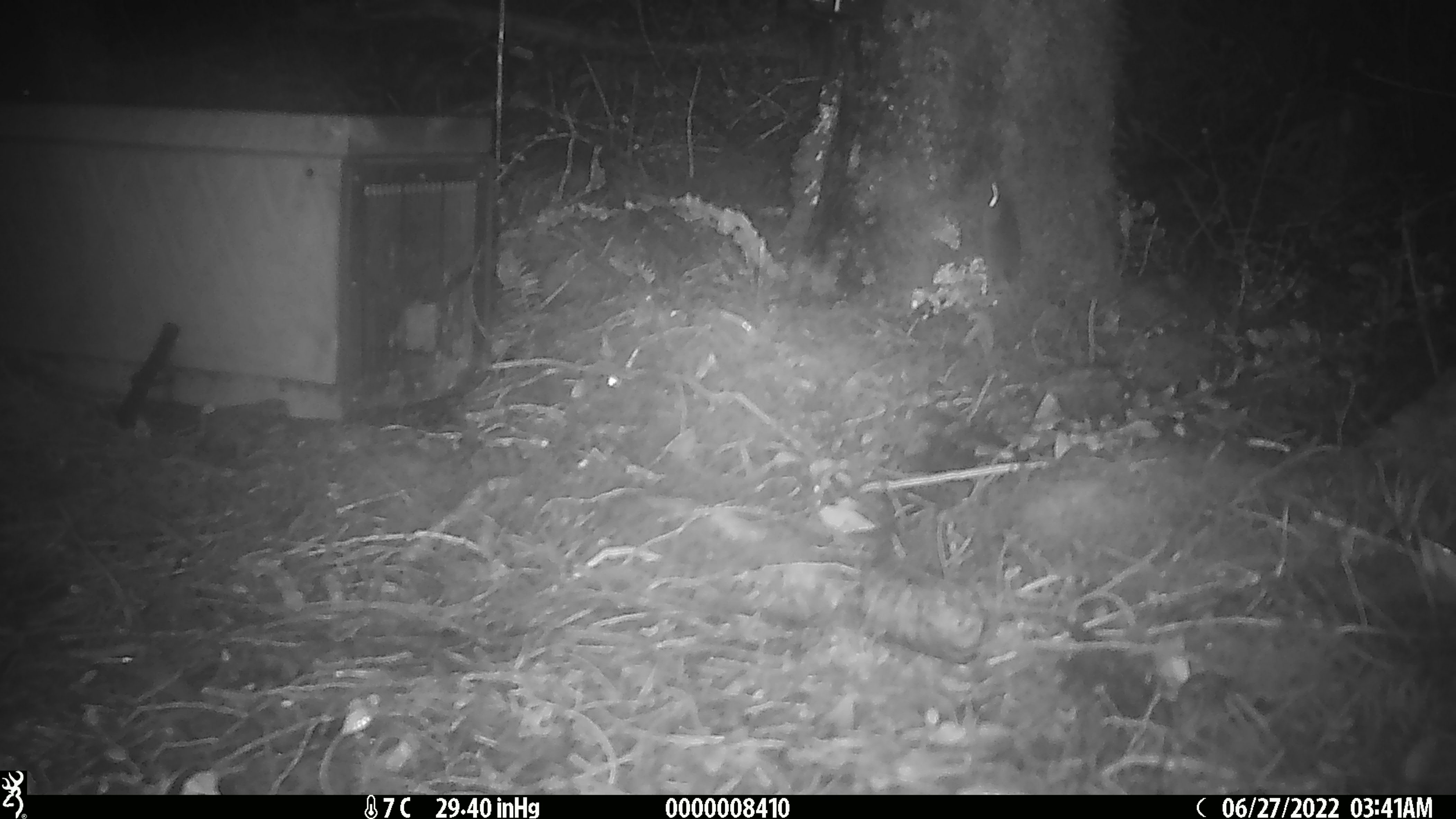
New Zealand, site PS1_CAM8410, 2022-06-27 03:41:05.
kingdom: Animalia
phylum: Chordata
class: Mammalia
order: Rodentia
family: Muridae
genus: Mus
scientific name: Mus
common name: mouse